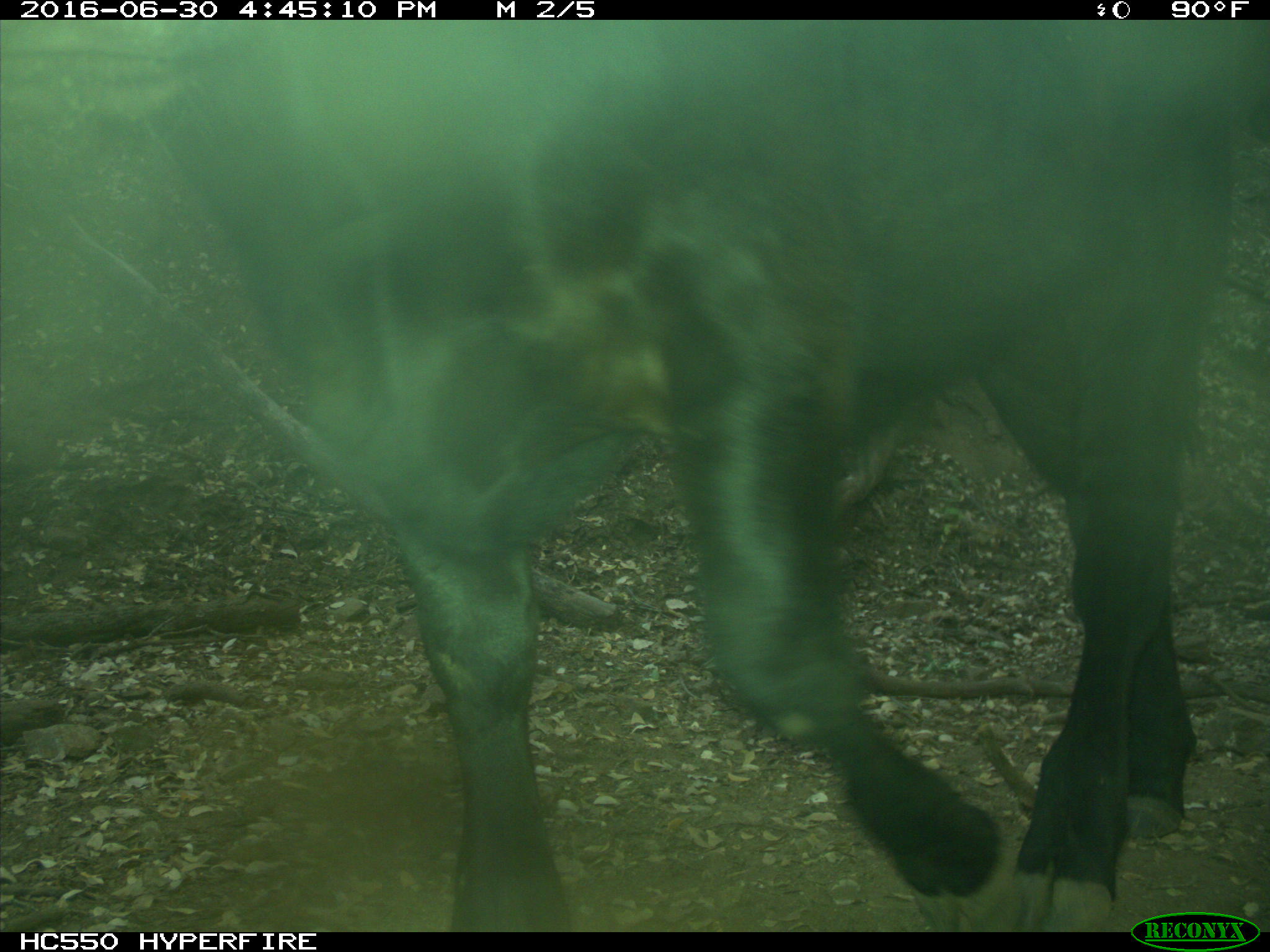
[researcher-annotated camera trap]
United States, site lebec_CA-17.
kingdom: Animalia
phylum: Chordata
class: Mammalia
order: Artiodactyla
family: Bovidae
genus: Bos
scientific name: Bos taurus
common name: domestic cow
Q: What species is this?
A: Bos taurus (domestic cow).